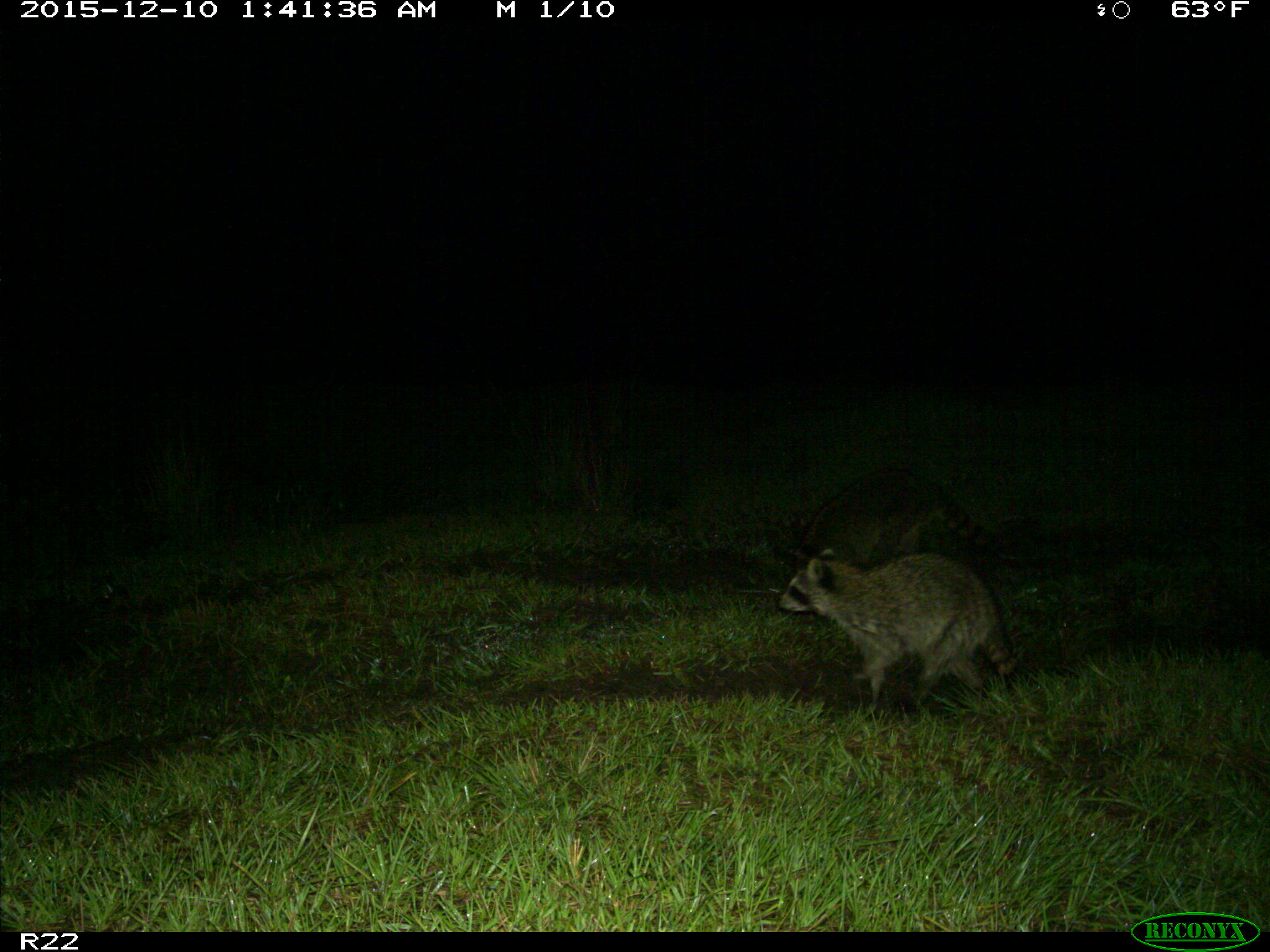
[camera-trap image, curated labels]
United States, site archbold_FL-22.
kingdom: Animalia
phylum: Chordata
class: Mammalia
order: Carnivora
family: Procyonidae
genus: Procyon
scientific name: Procyon lotor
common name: common raccoon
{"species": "Procyon lotor (common raccoon)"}